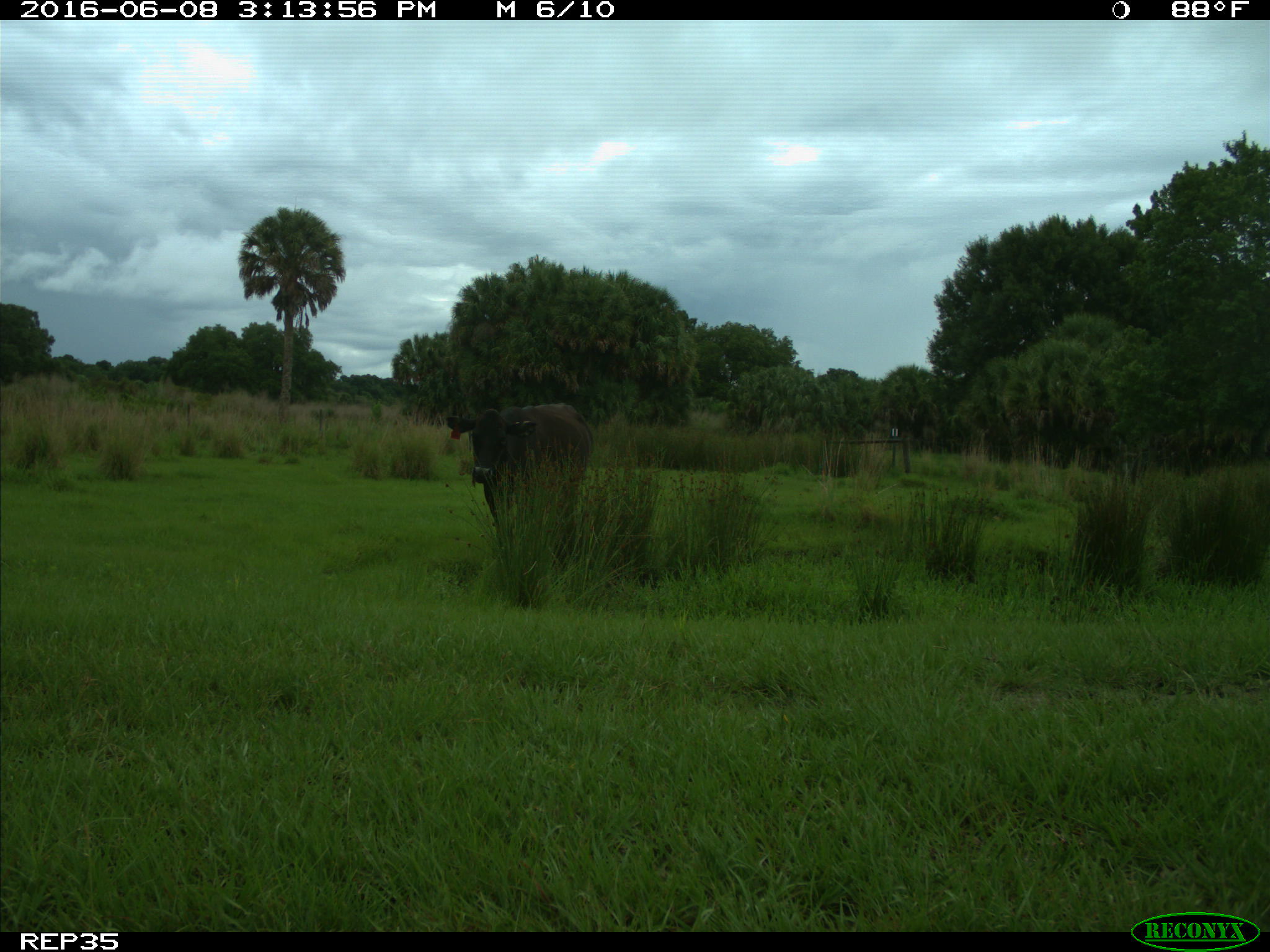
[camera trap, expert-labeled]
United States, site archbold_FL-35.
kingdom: Animalia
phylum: Chordata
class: Mammalia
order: Artiodactyla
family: Bovidae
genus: Bos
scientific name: Bos taurus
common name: domestic cow